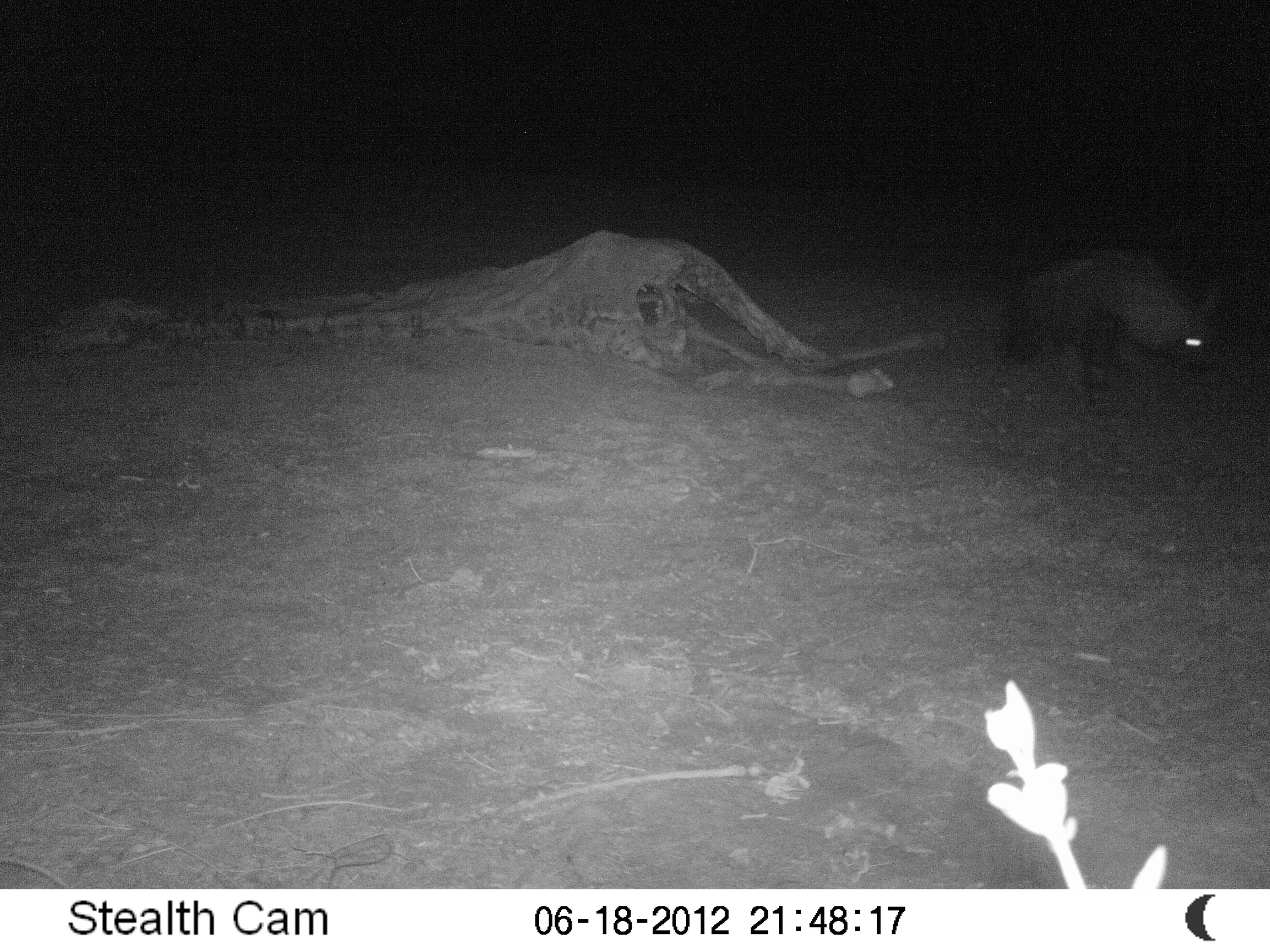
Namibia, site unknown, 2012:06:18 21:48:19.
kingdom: Animalia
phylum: Chordata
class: Mammalia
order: Carnivora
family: Hyaenidae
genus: Parahyaena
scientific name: Parahyaena brunnea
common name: brown hyena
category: hyaena brunnea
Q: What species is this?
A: Hyaena brunnea (brown hyena) (Parahyaena brunnea).